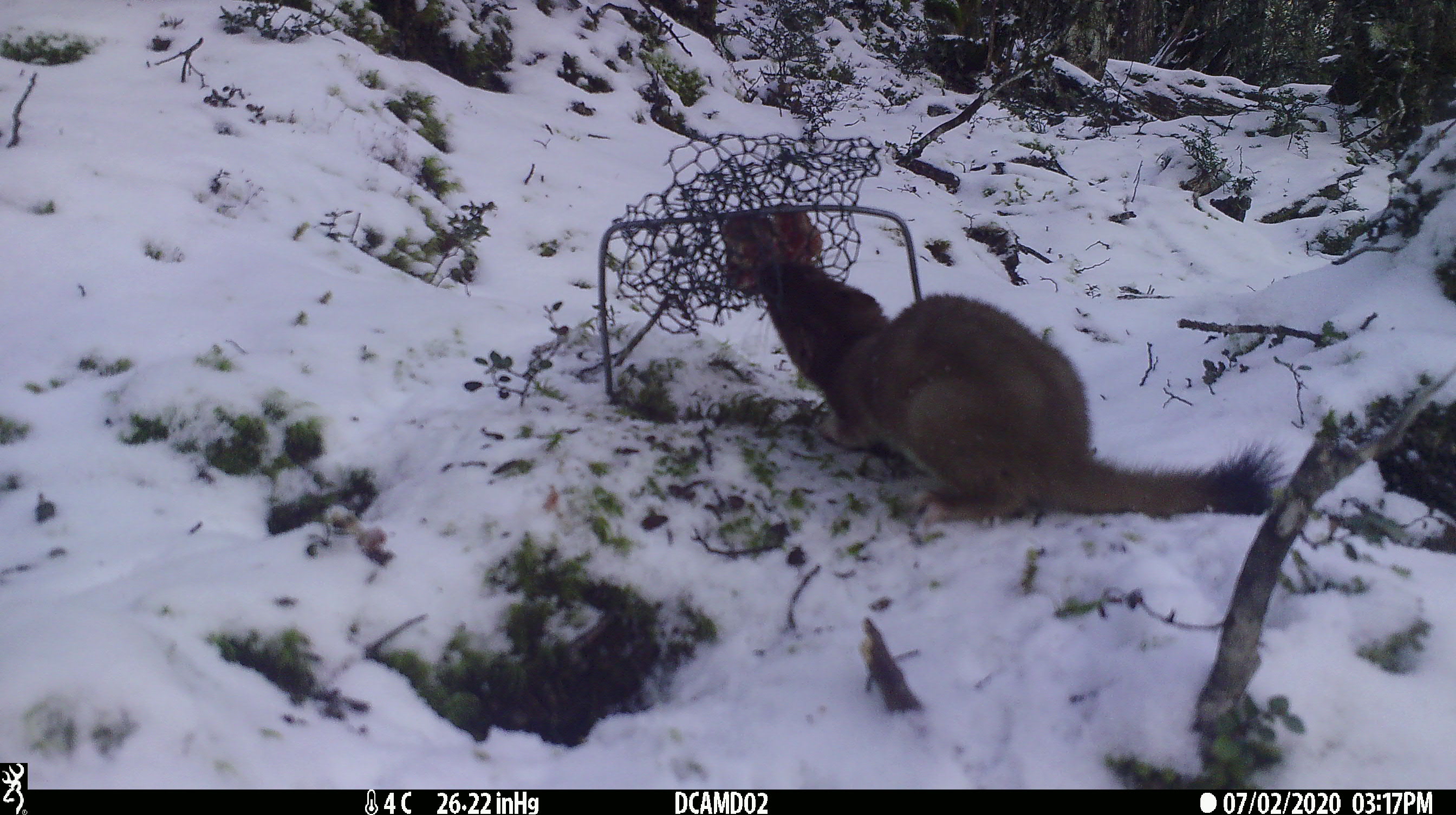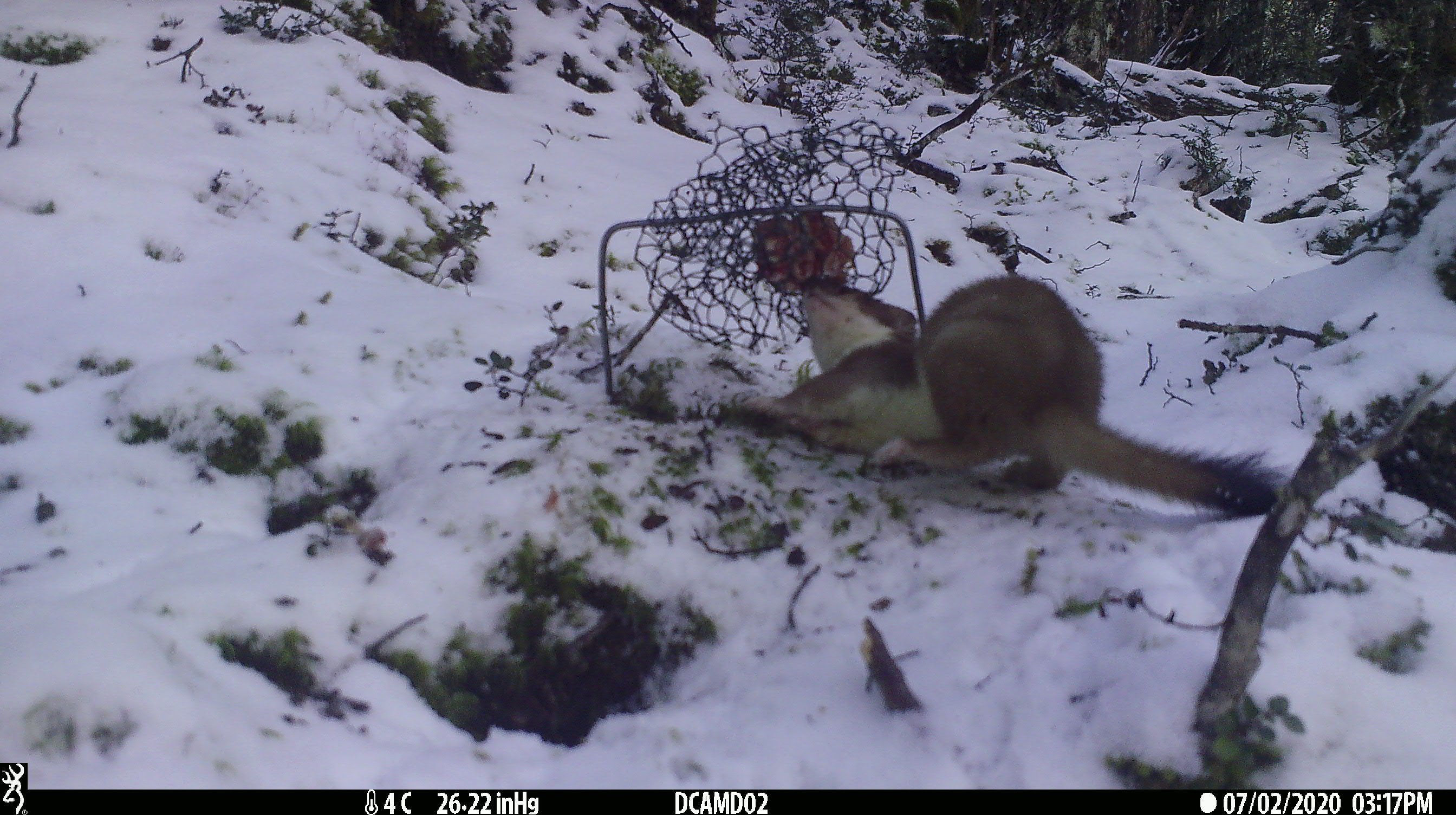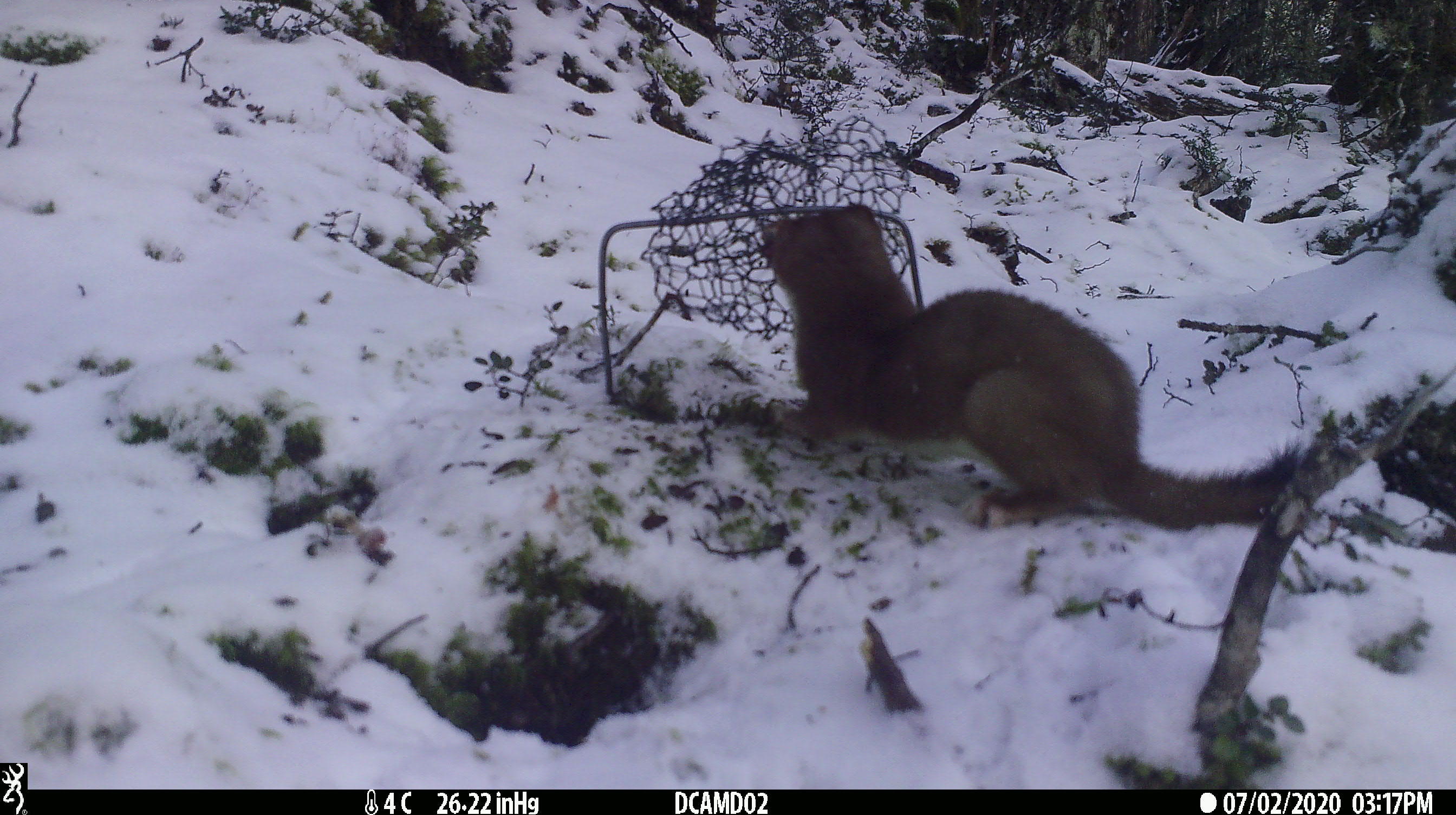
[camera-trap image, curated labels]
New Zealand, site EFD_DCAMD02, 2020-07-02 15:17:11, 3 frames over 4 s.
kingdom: Animalia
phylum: Chordata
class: Mammalia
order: Carnivora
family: Mustelidae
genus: Mustela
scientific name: Mustela erminea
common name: stoat